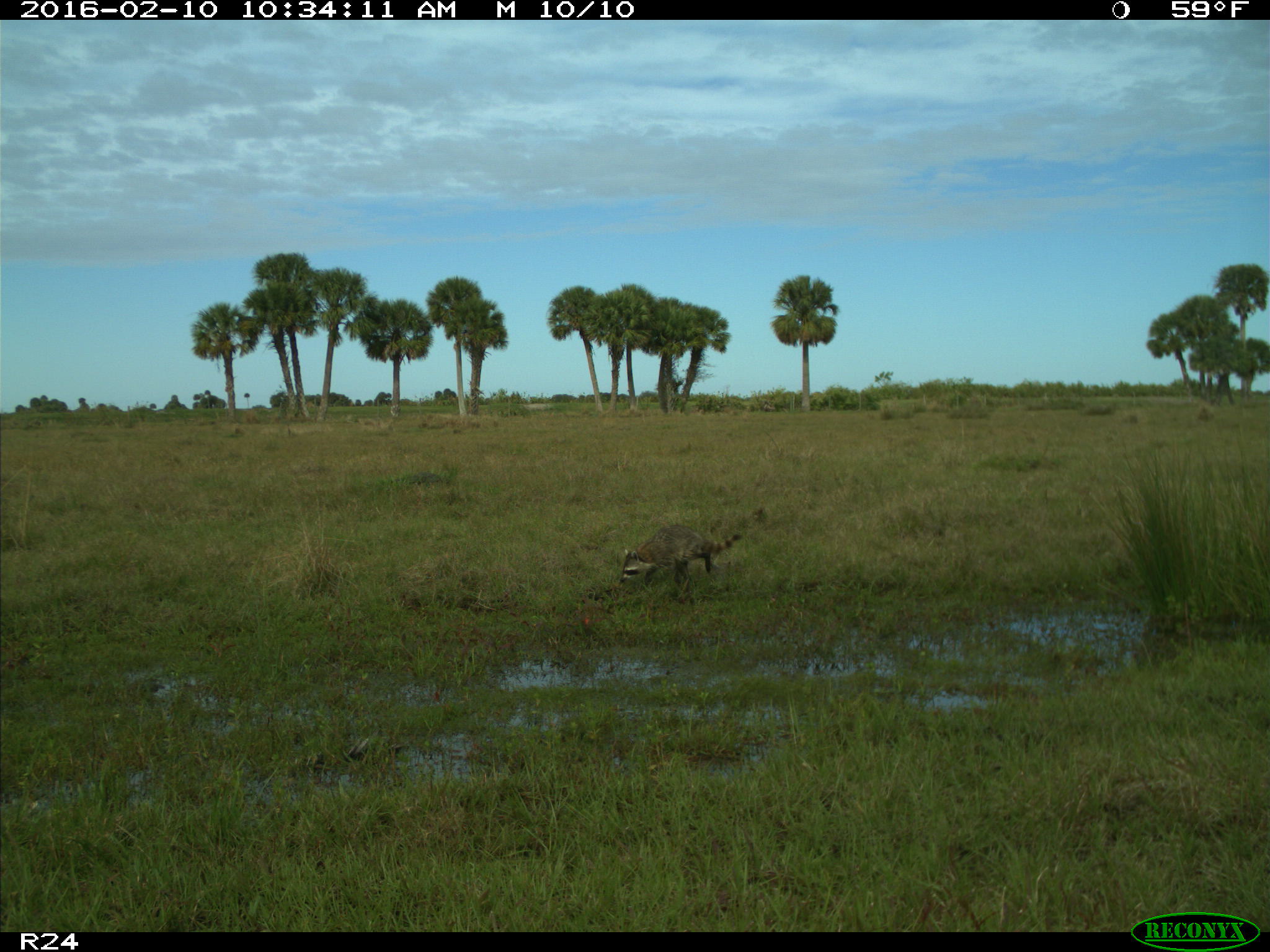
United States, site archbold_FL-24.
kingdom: Animalia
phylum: Chordata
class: Mammalia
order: Carnivora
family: Procyonidae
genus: Procyon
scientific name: Procyon lotor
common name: common raccoon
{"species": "Procyon lotor (common raccoon)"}